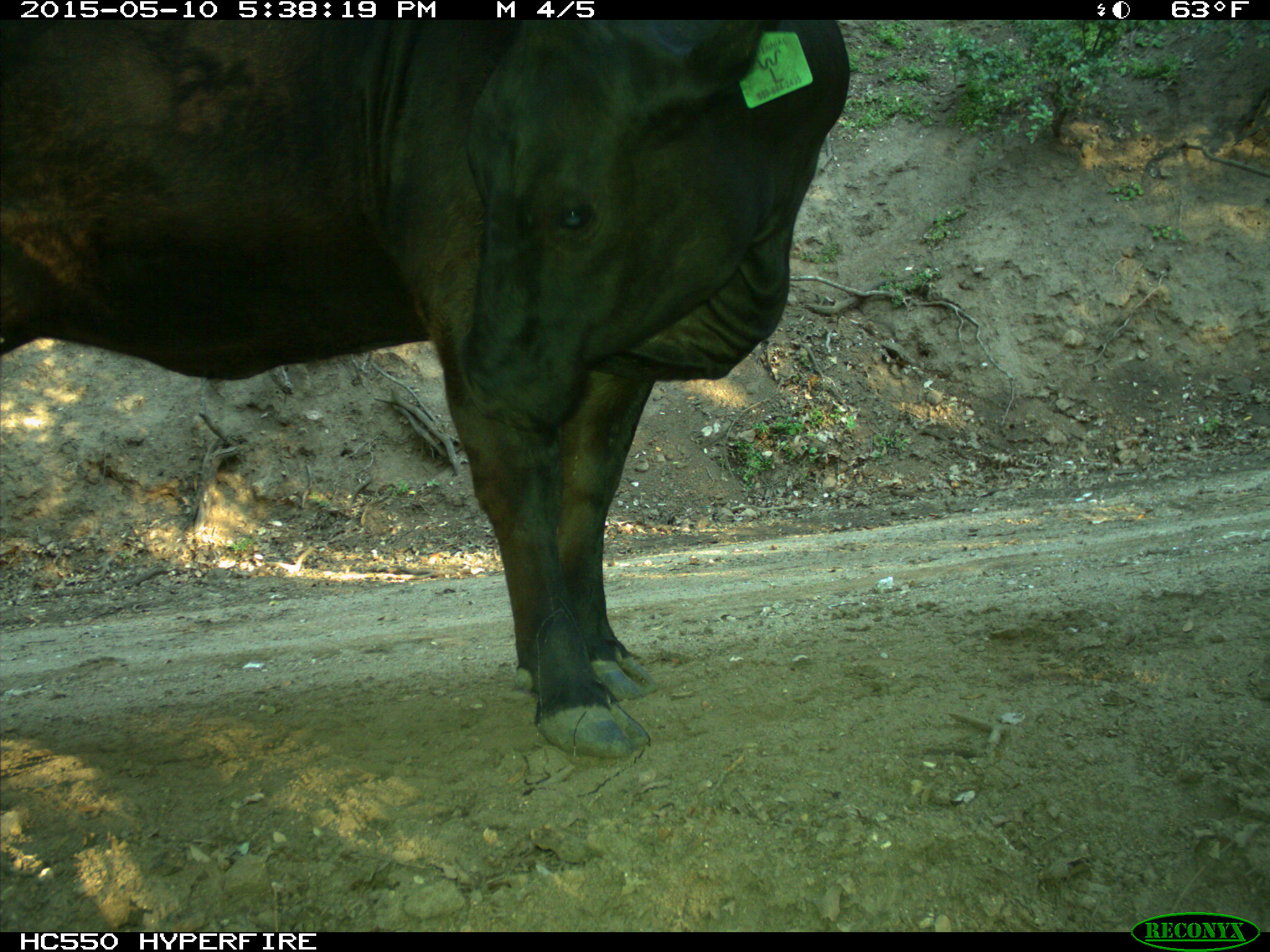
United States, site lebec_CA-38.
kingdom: Animalia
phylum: Chordata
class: Mammalia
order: Artiodactyla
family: Bovidae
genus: Bos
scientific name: Bos taurus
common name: domestic cow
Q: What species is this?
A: Bos taurus (domestic cow).